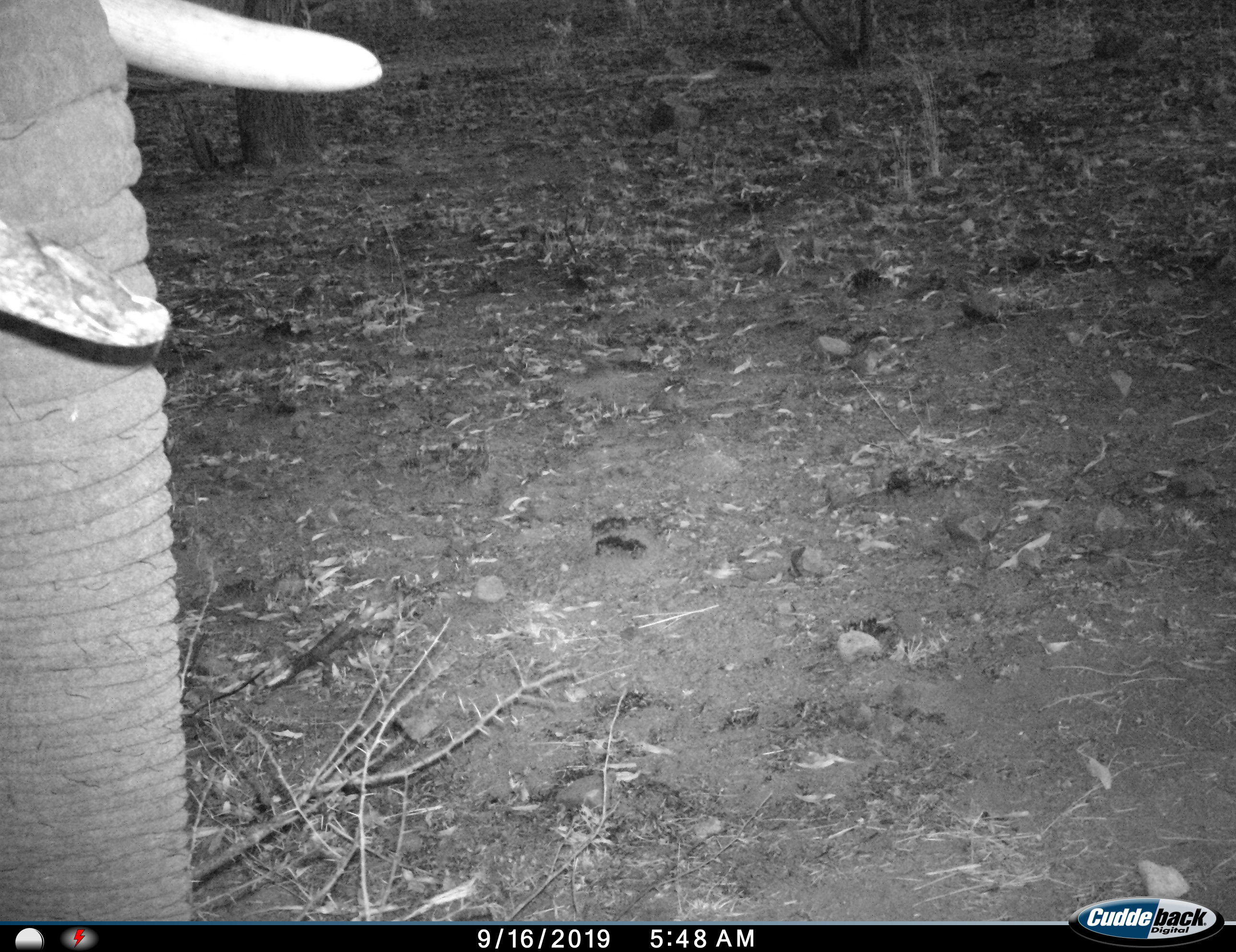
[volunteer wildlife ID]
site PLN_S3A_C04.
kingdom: Animalia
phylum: Chordata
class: Mammalia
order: Proboscidea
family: Elephantidae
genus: Loxodonta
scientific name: Loxodonta africana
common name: african bush elephant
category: elephant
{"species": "elephant (african bush elephant) (Loxodonta africana)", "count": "1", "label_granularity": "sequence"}